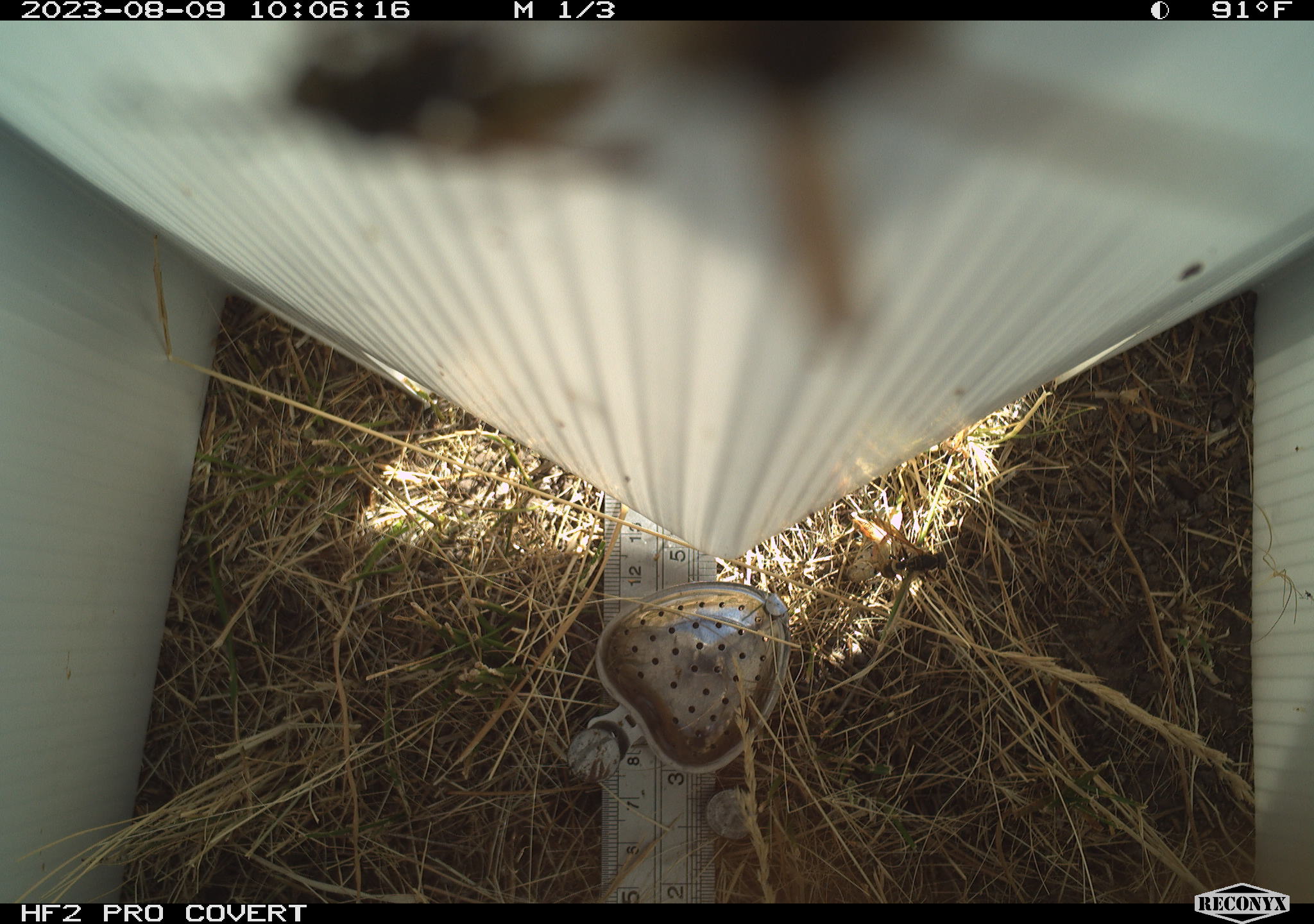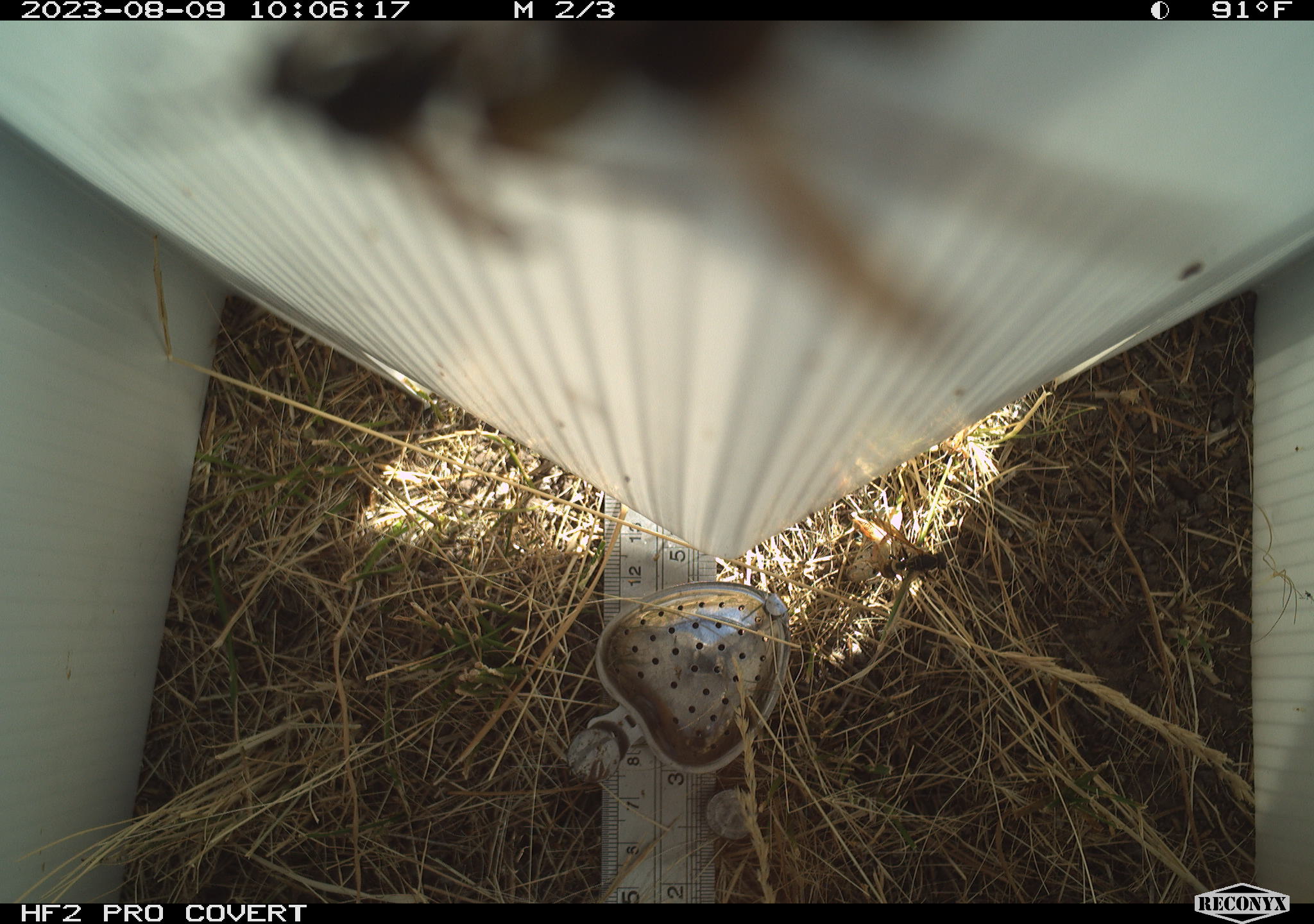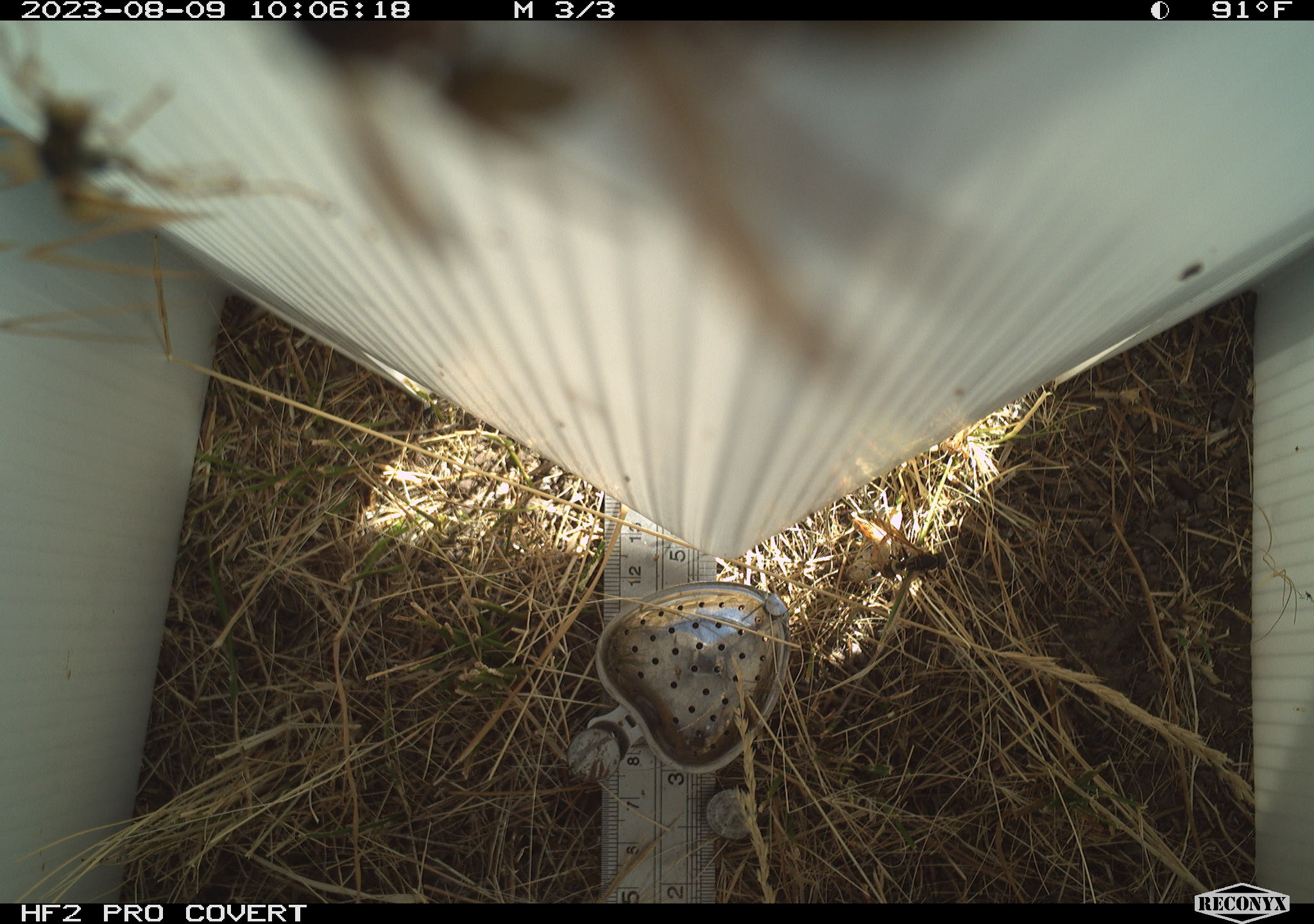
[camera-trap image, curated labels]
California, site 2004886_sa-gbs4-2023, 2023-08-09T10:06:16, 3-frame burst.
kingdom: Animalia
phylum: Arthropoda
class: Insecta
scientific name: Insecta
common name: insect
Insect (Insecta).